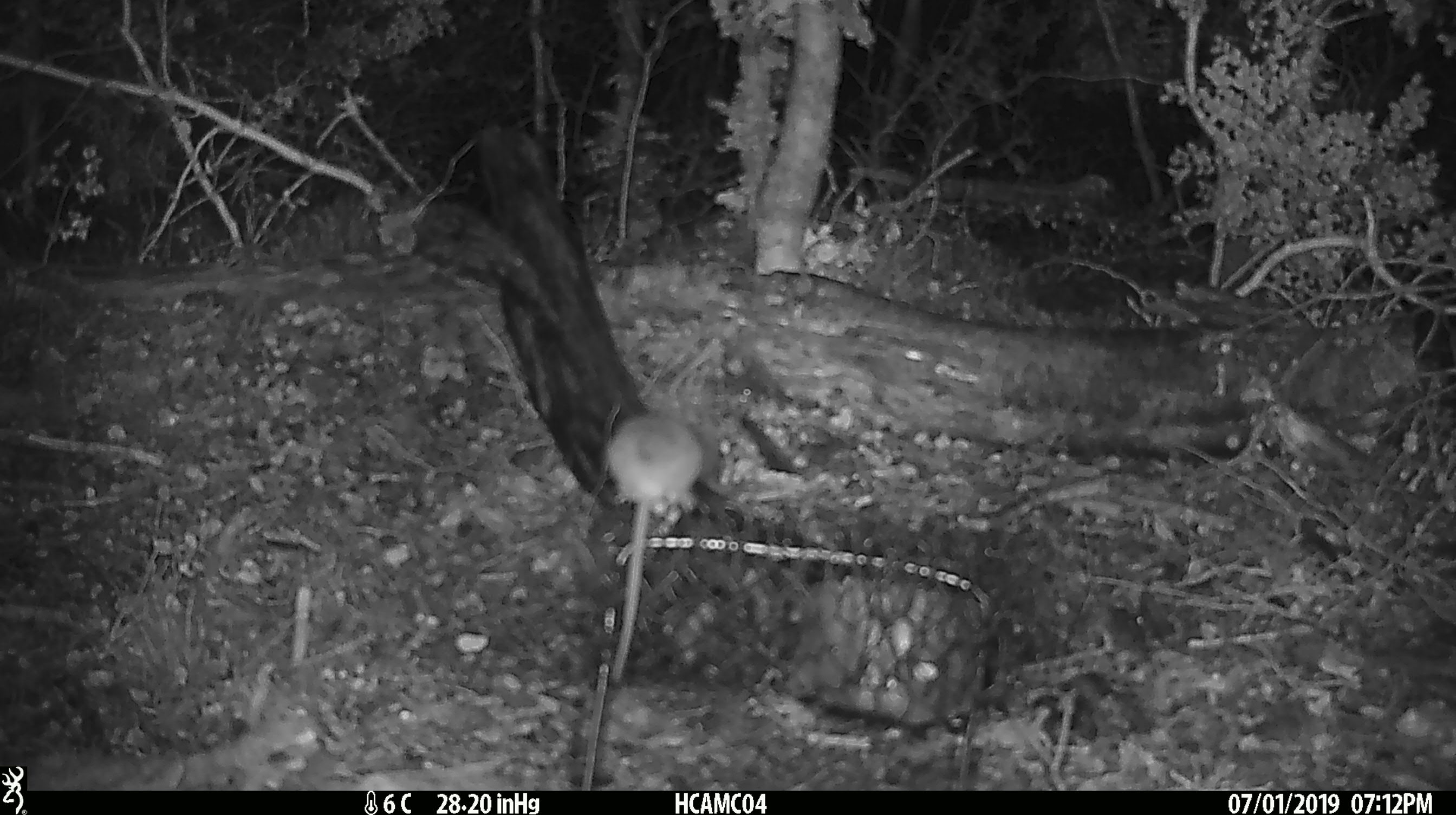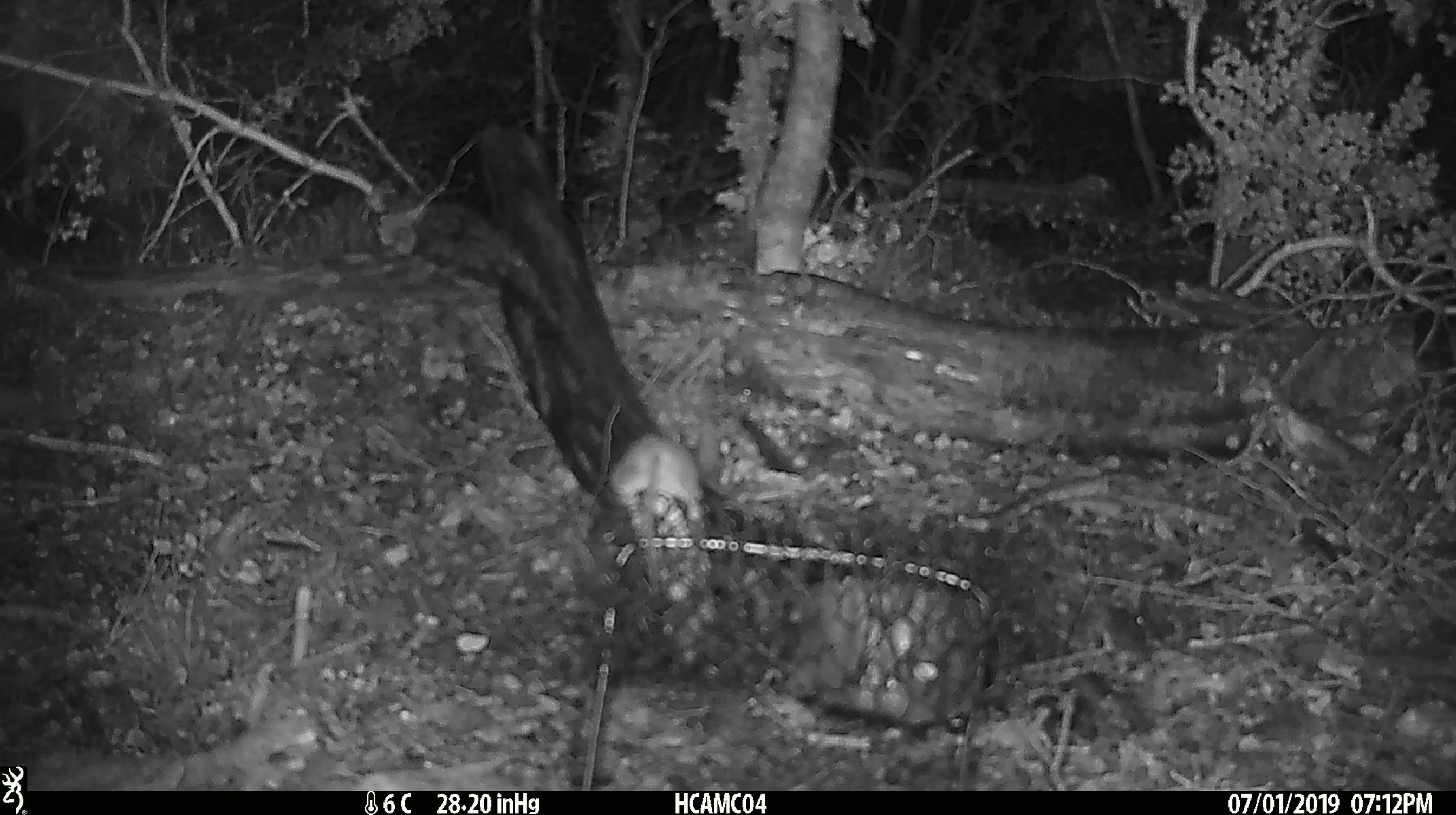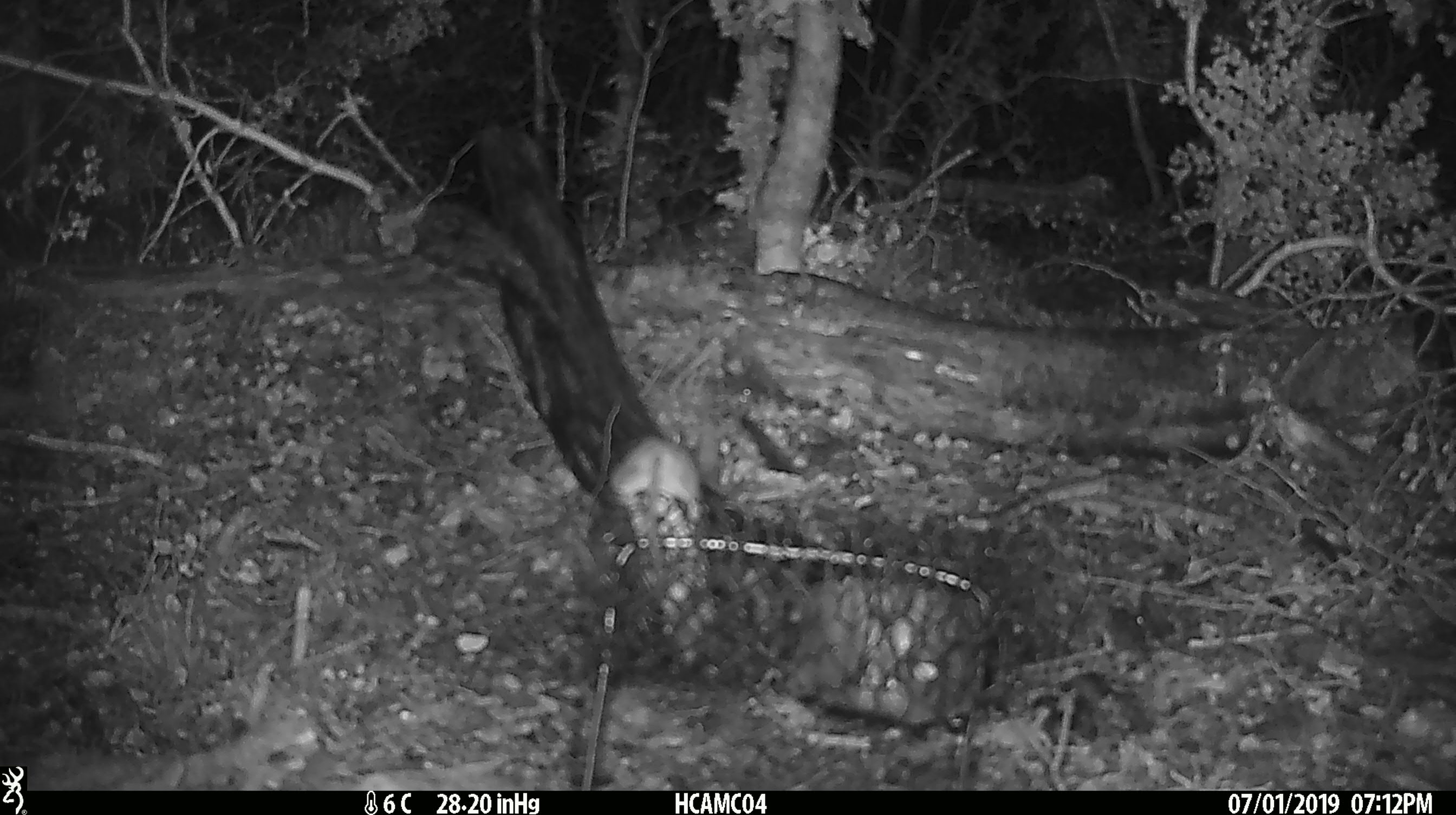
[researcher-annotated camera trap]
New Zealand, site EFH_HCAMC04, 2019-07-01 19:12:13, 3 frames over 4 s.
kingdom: Animalia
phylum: Chordata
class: Mammalia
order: Rodentia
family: Muridae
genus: Mus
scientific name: Mus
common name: mouse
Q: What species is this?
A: Mouse (Mus).